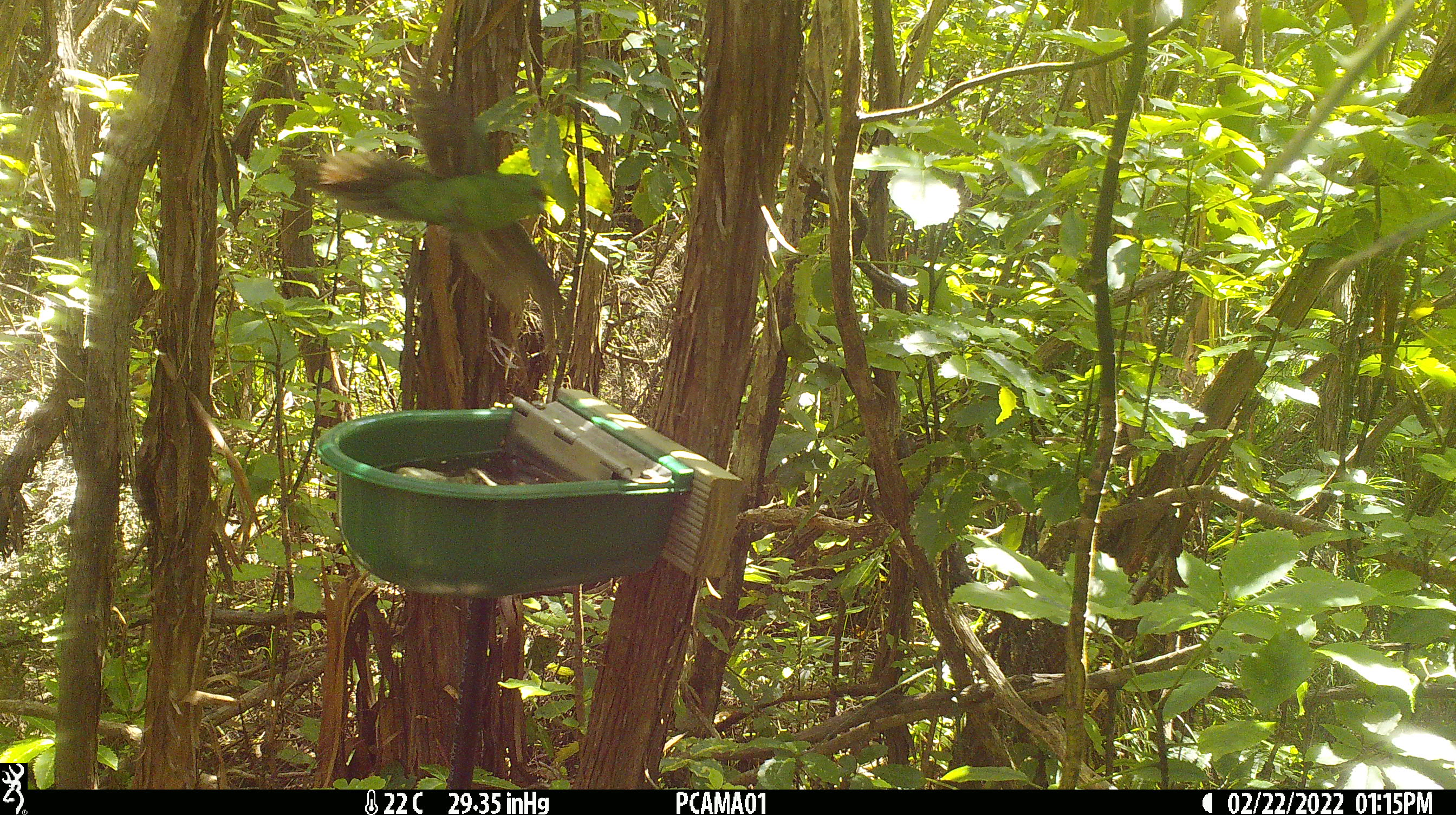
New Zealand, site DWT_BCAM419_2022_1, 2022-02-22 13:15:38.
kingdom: Animalia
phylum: Chordata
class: Aves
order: Psittaciformes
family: Psittaculidae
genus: Cyanoramphus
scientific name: Cyanoramphus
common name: parakeet